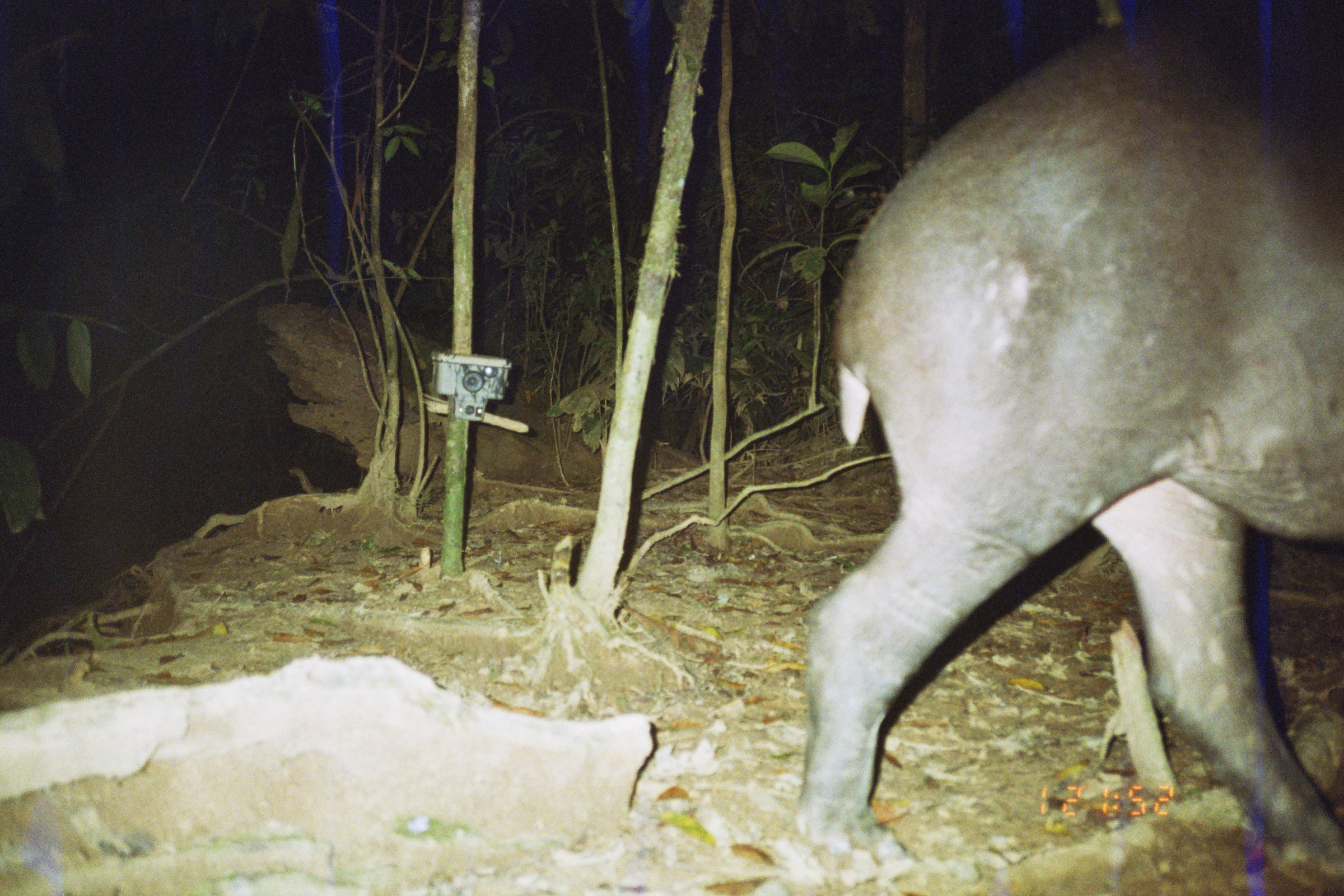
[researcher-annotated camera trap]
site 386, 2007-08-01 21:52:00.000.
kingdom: Animalia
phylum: Chordata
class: Mammalia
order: Perissodactyla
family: Tapiridae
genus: Tapirus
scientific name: Tapirus terrestris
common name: south american tapir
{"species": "Tapirus terrestris (south american tapir)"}